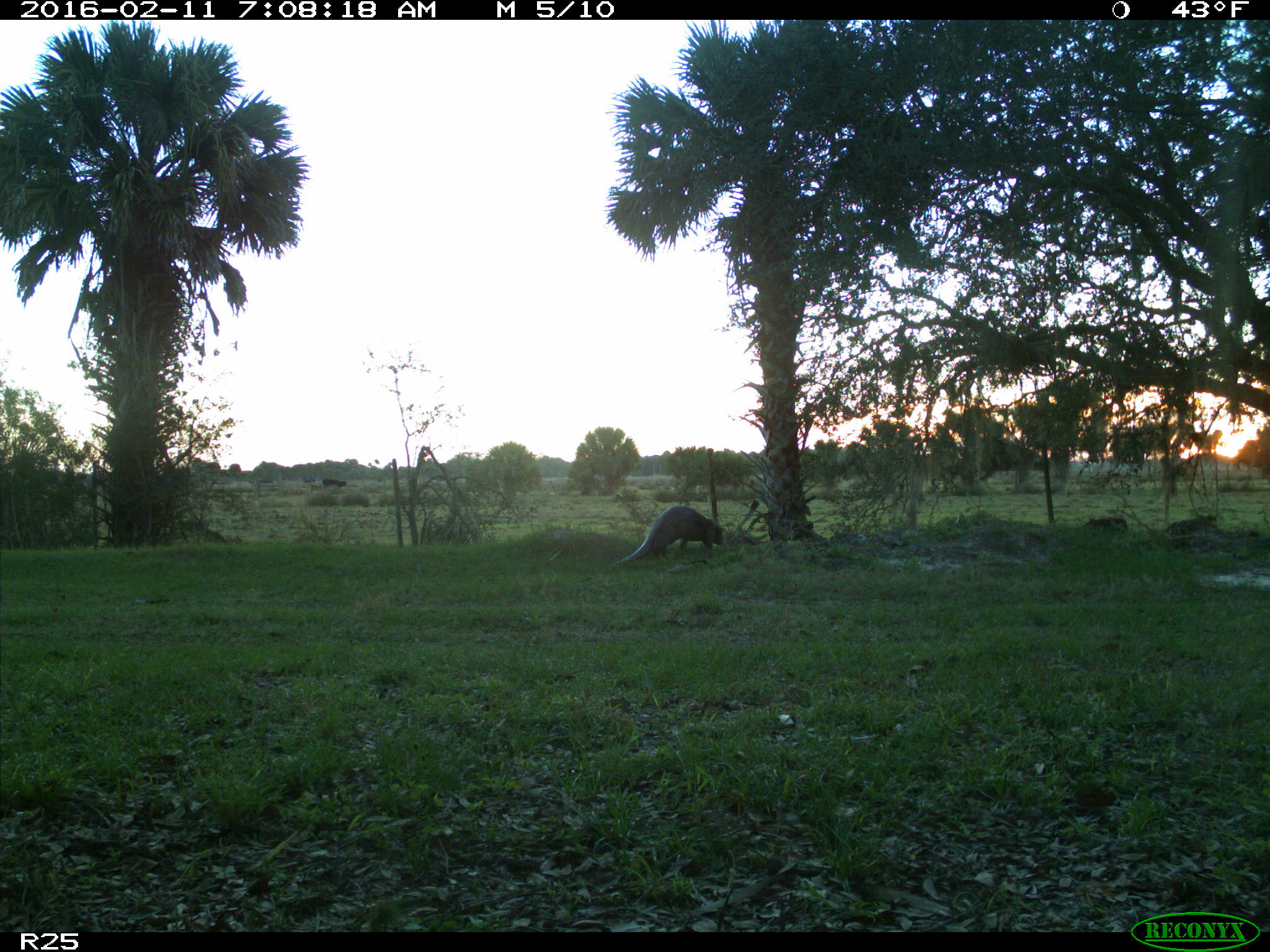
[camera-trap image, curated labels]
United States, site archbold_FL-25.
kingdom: Animalia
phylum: Chordata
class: Mammalia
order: Carnivora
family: Mustelidae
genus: Lontra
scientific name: Lontra canadensis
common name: north american river otter